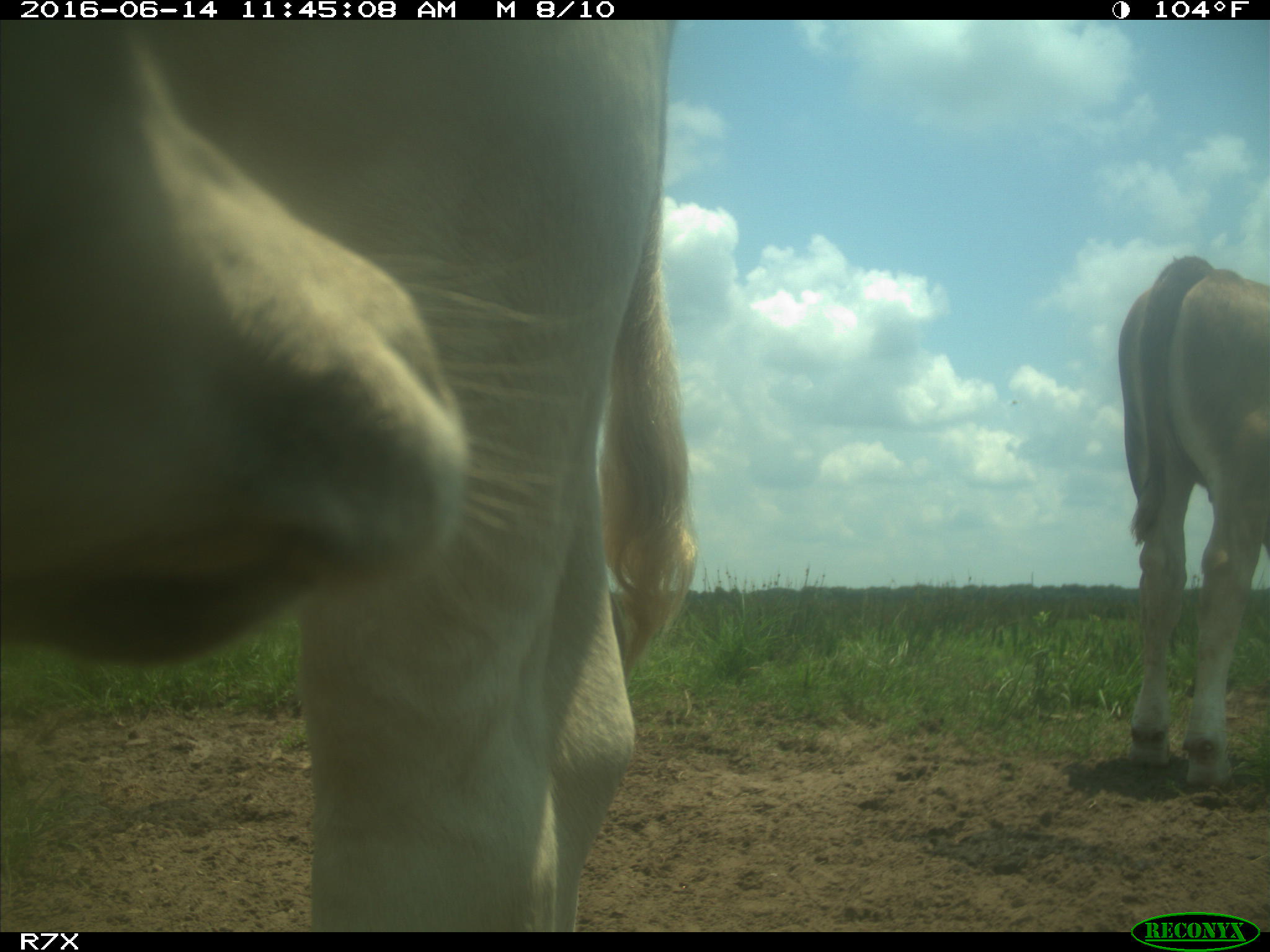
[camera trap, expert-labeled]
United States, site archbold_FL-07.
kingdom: Animalia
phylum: Chordata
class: Mammalia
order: Artiodactyla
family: Bovidae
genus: Bos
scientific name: Bos taurus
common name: domestic cow